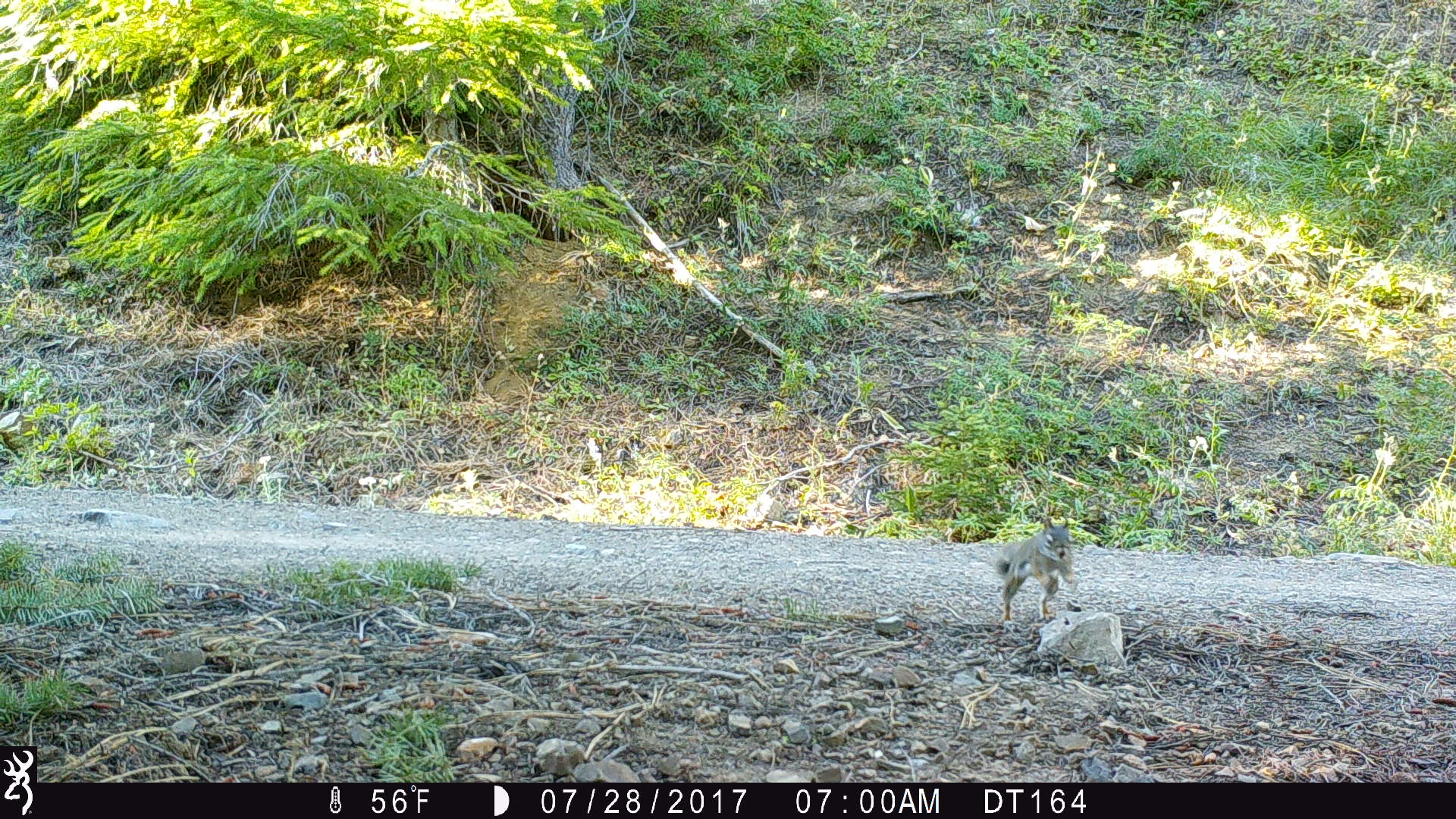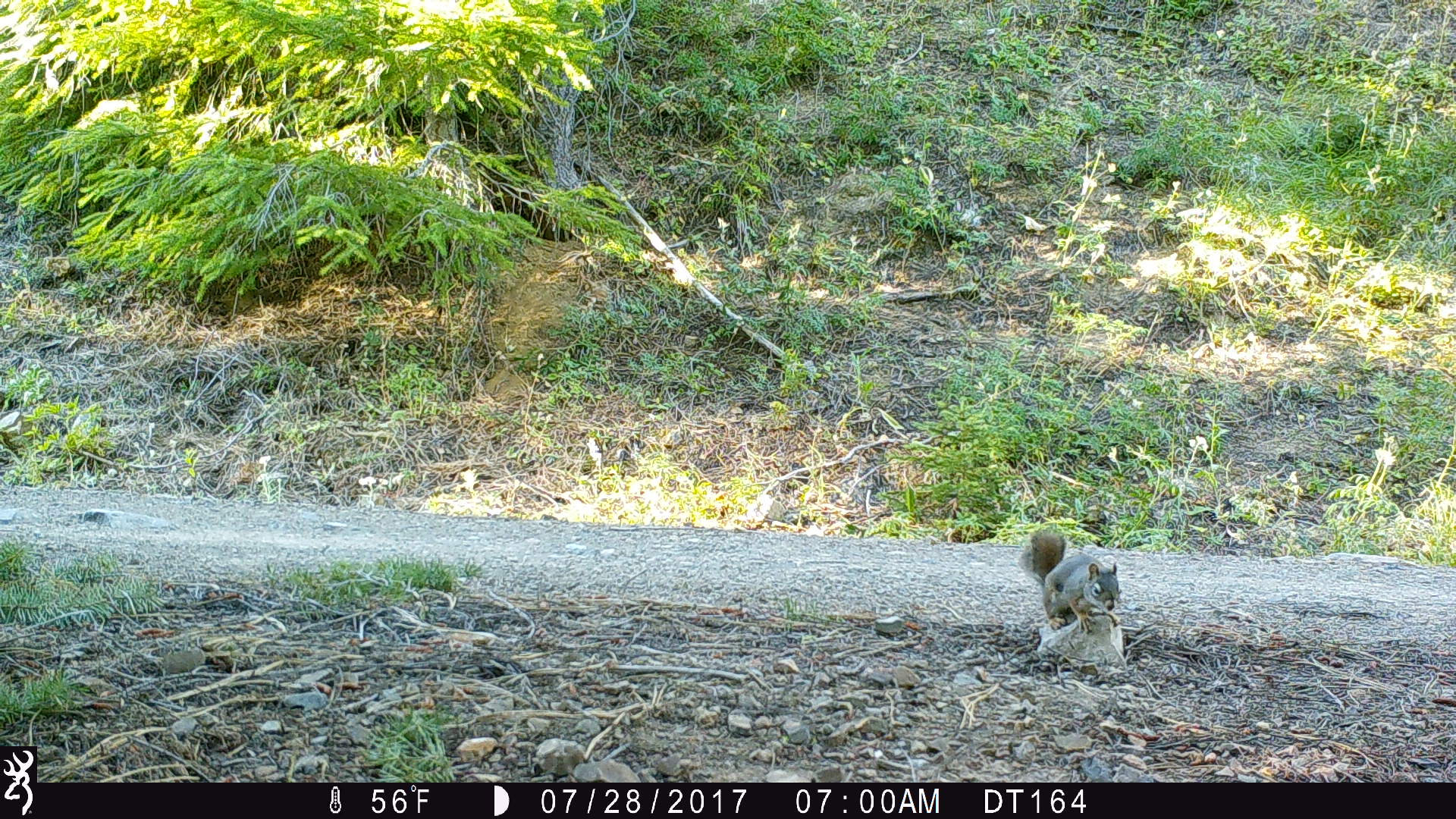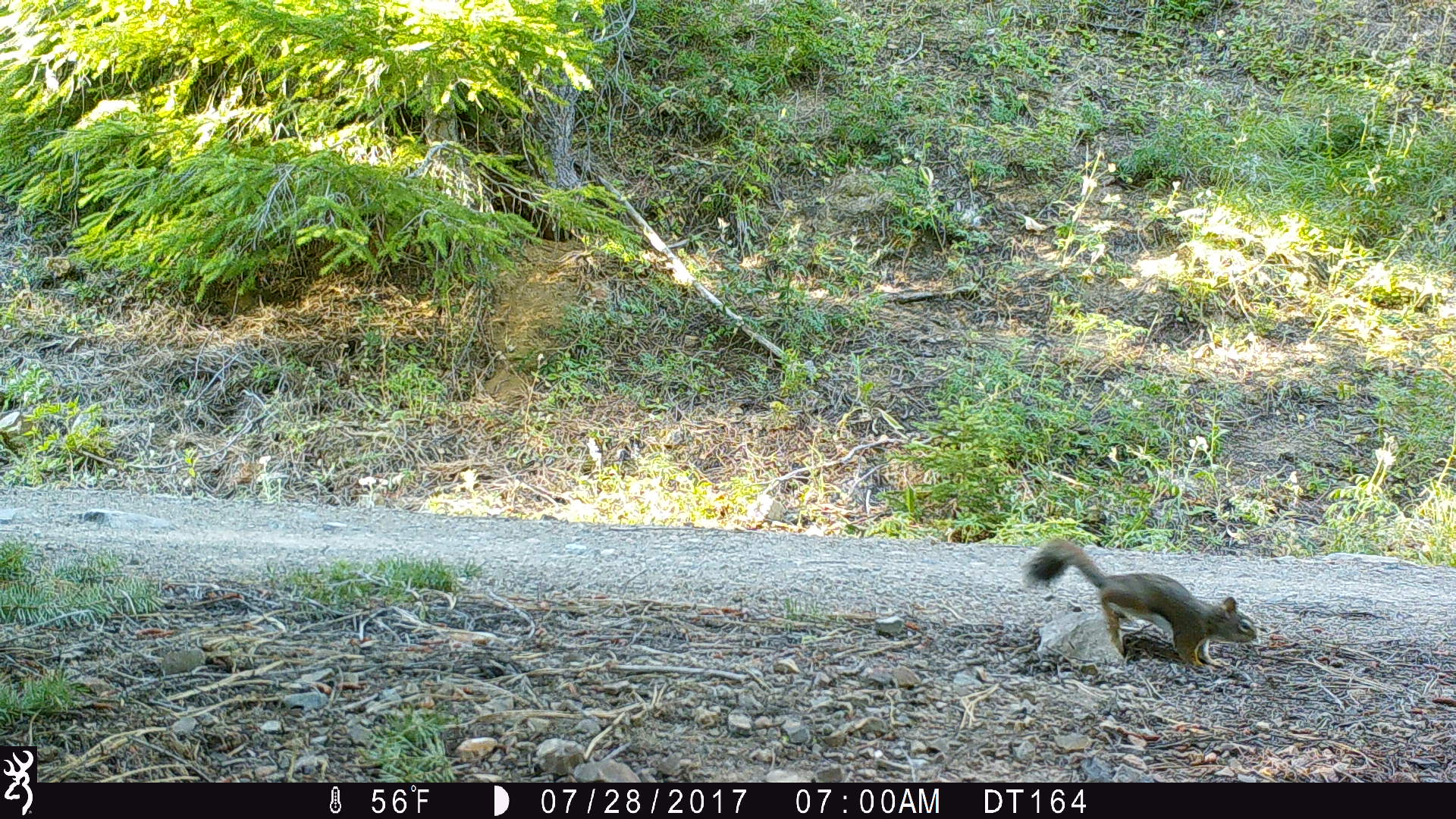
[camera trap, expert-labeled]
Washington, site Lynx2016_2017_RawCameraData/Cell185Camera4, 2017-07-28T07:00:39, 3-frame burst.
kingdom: Animalia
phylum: Chordata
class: Mammalia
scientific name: Mammalia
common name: small mammal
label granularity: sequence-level